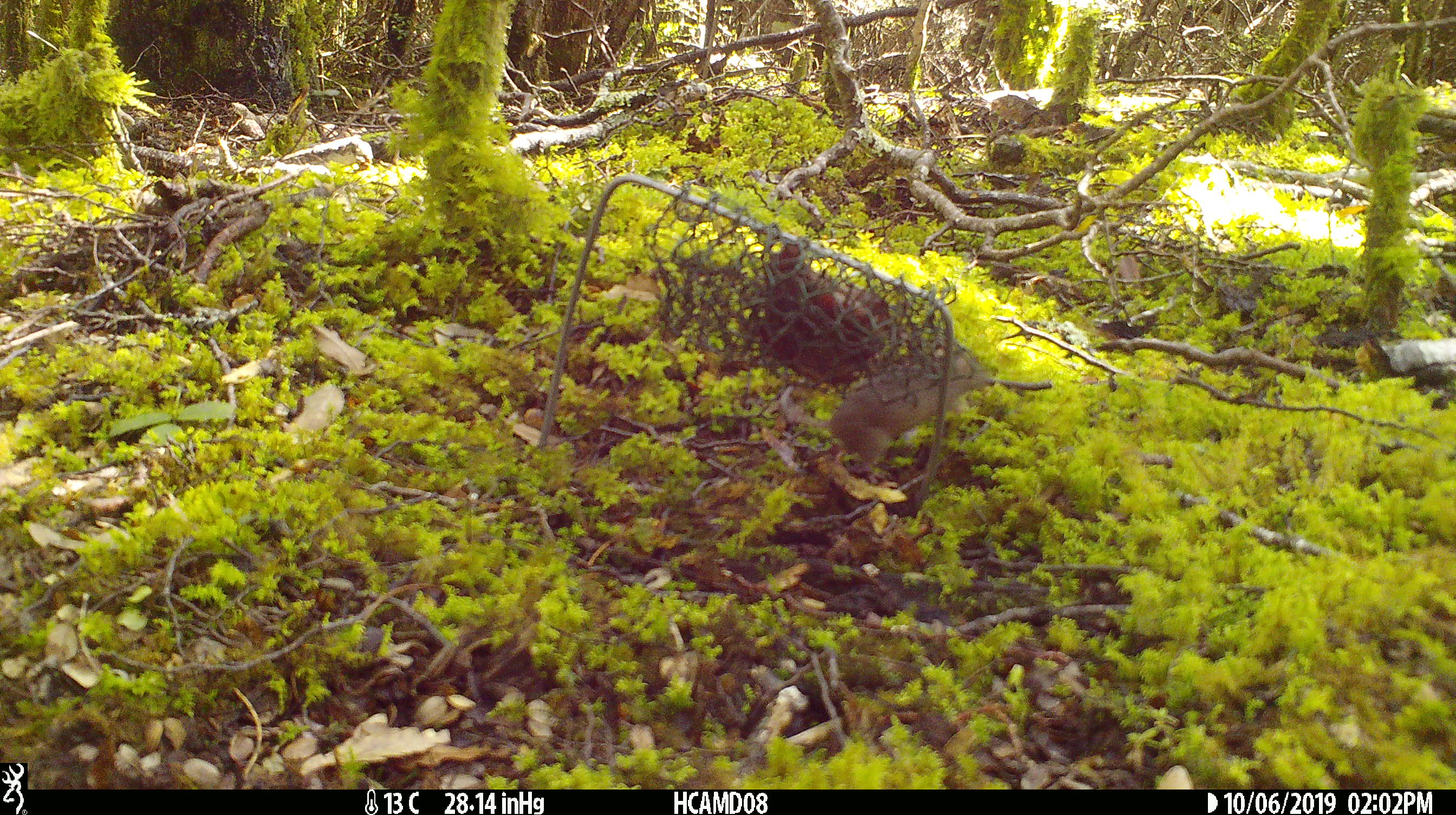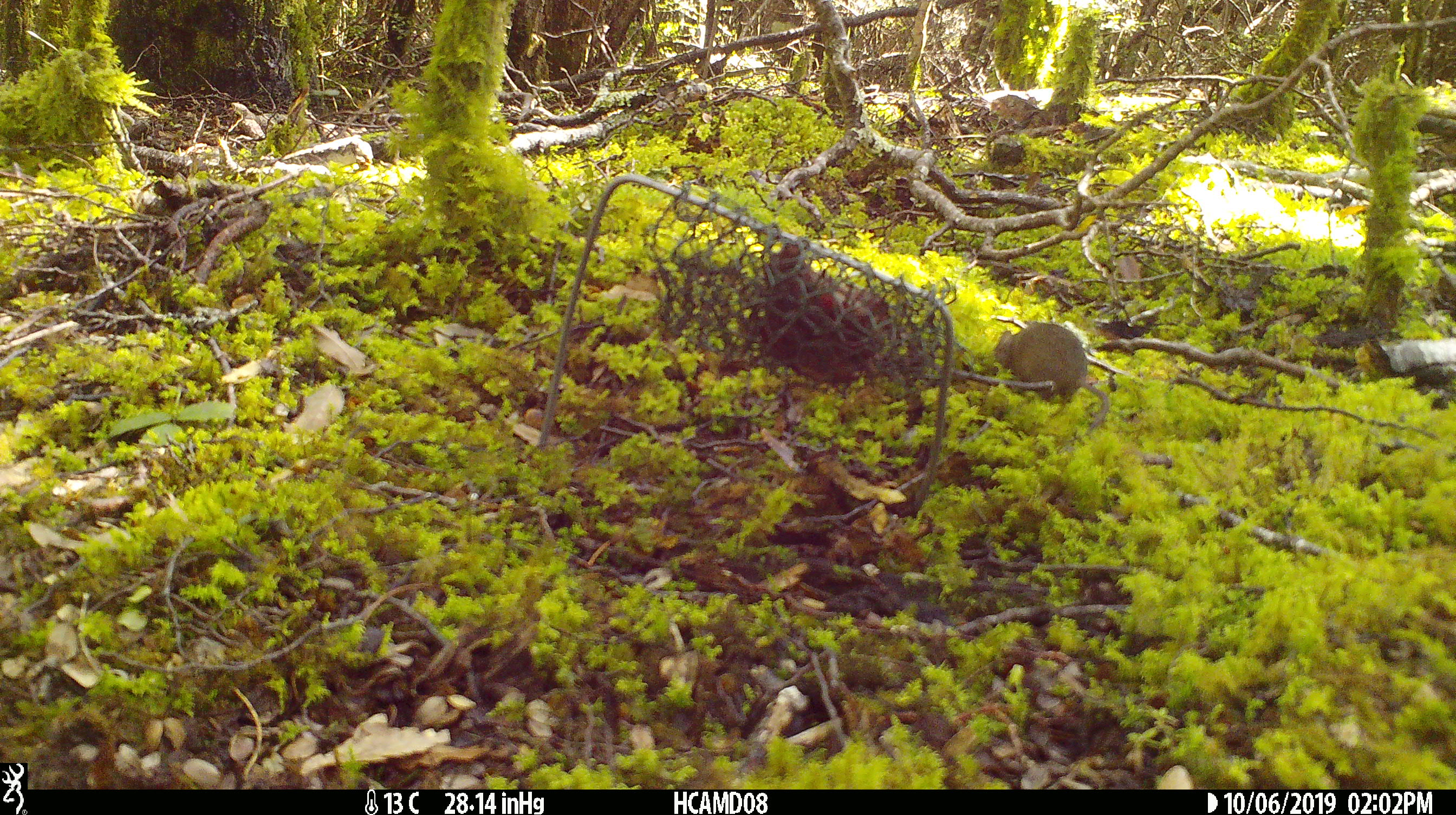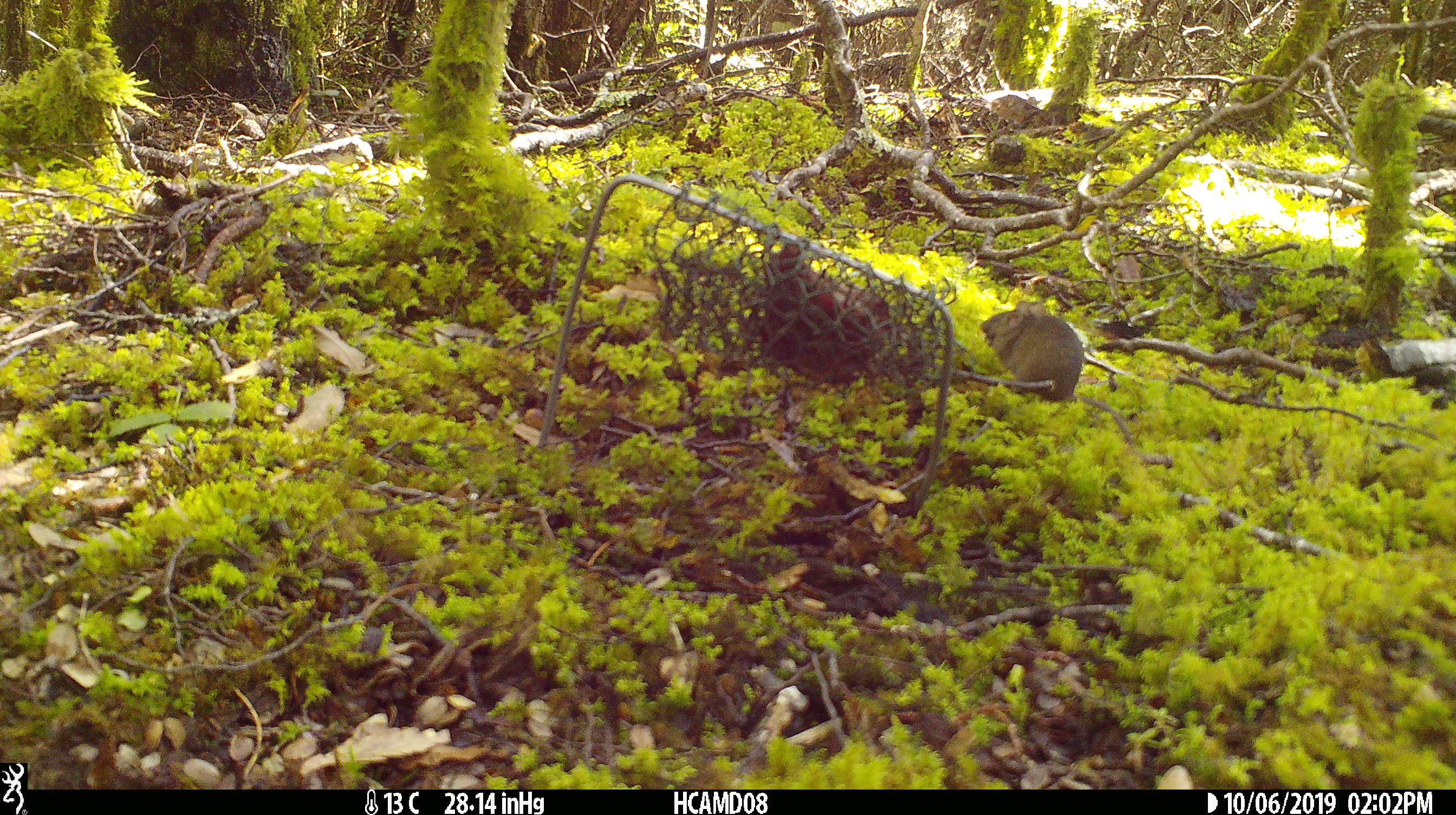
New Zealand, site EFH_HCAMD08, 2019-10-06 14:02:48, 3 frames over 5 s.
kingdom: Animalia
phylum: Chordata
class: Mammalia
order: Rodentia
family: Muridae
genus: Mus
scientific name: Mus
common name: mouse